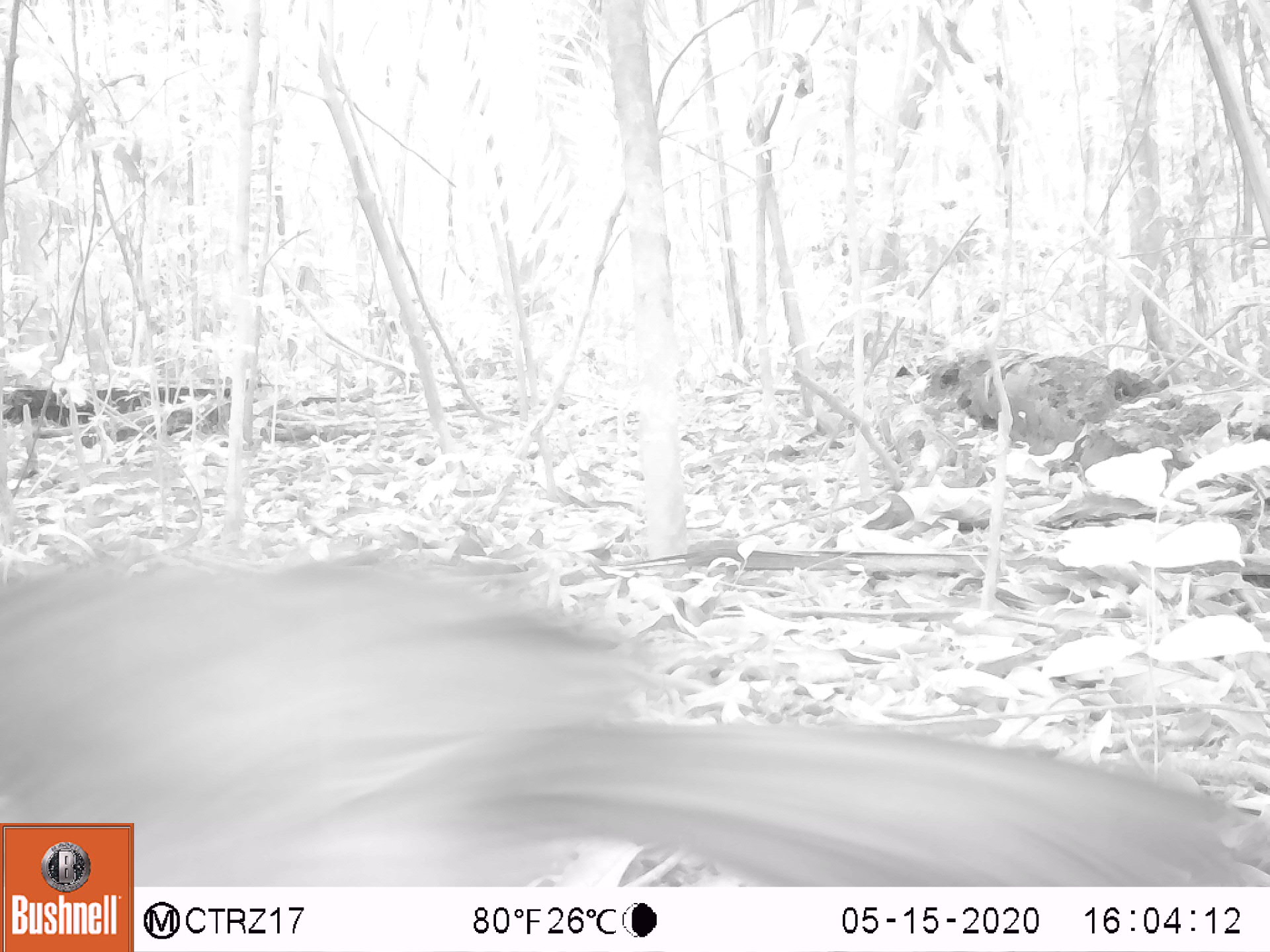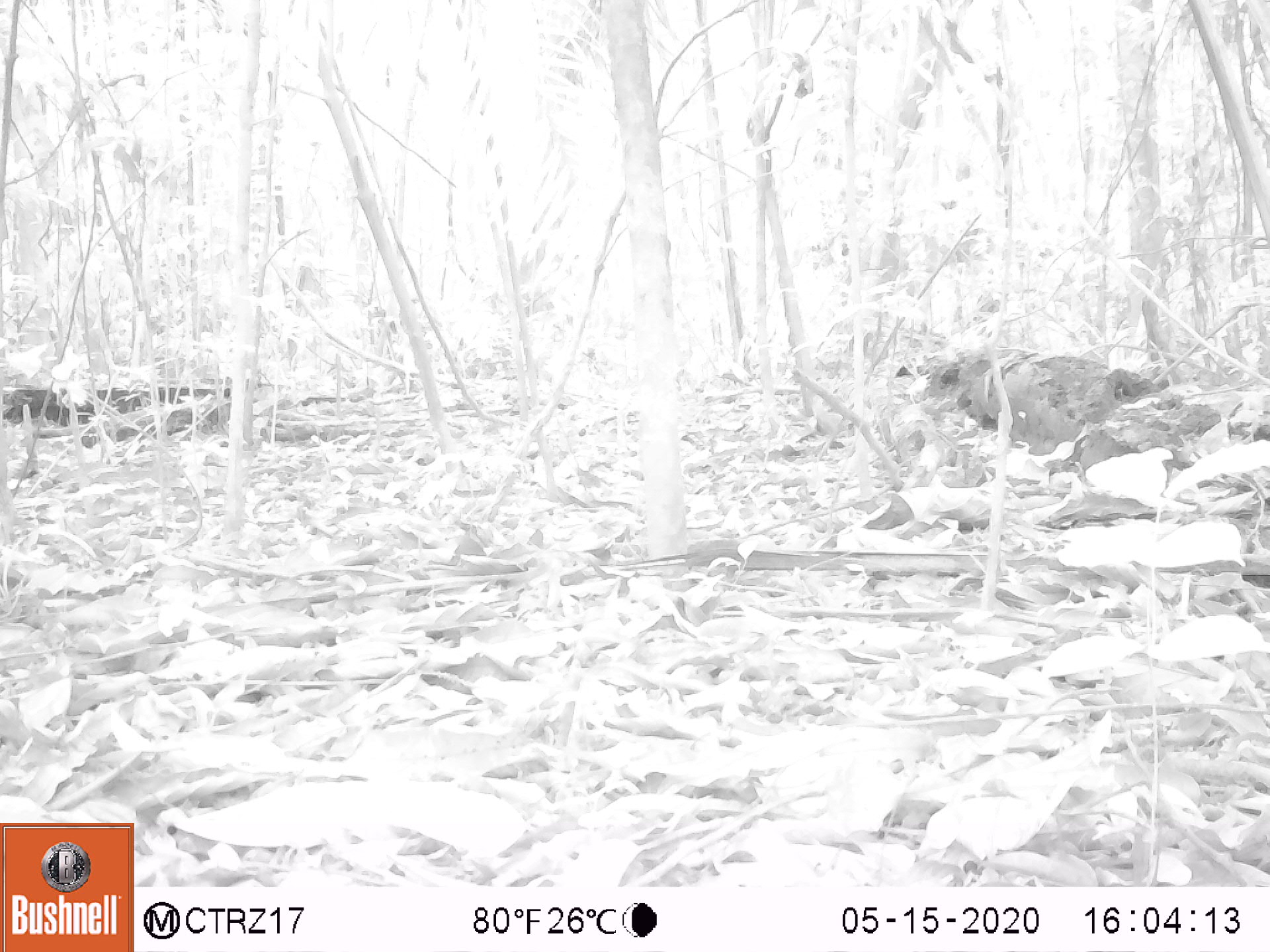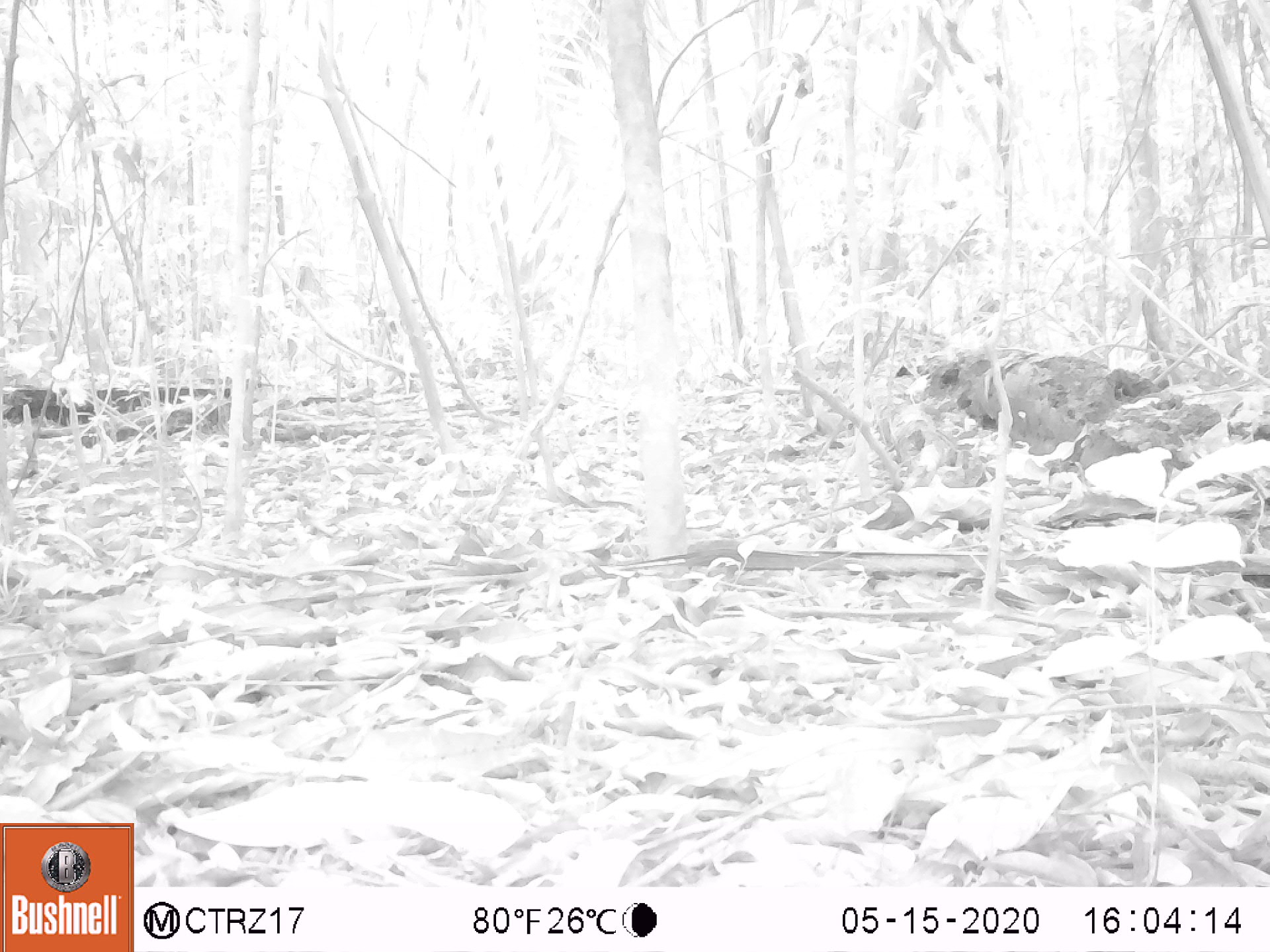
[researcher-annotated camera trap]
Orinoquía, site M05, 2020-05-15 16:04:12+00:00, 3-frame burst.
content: unidentified animal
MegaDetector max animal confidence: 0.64